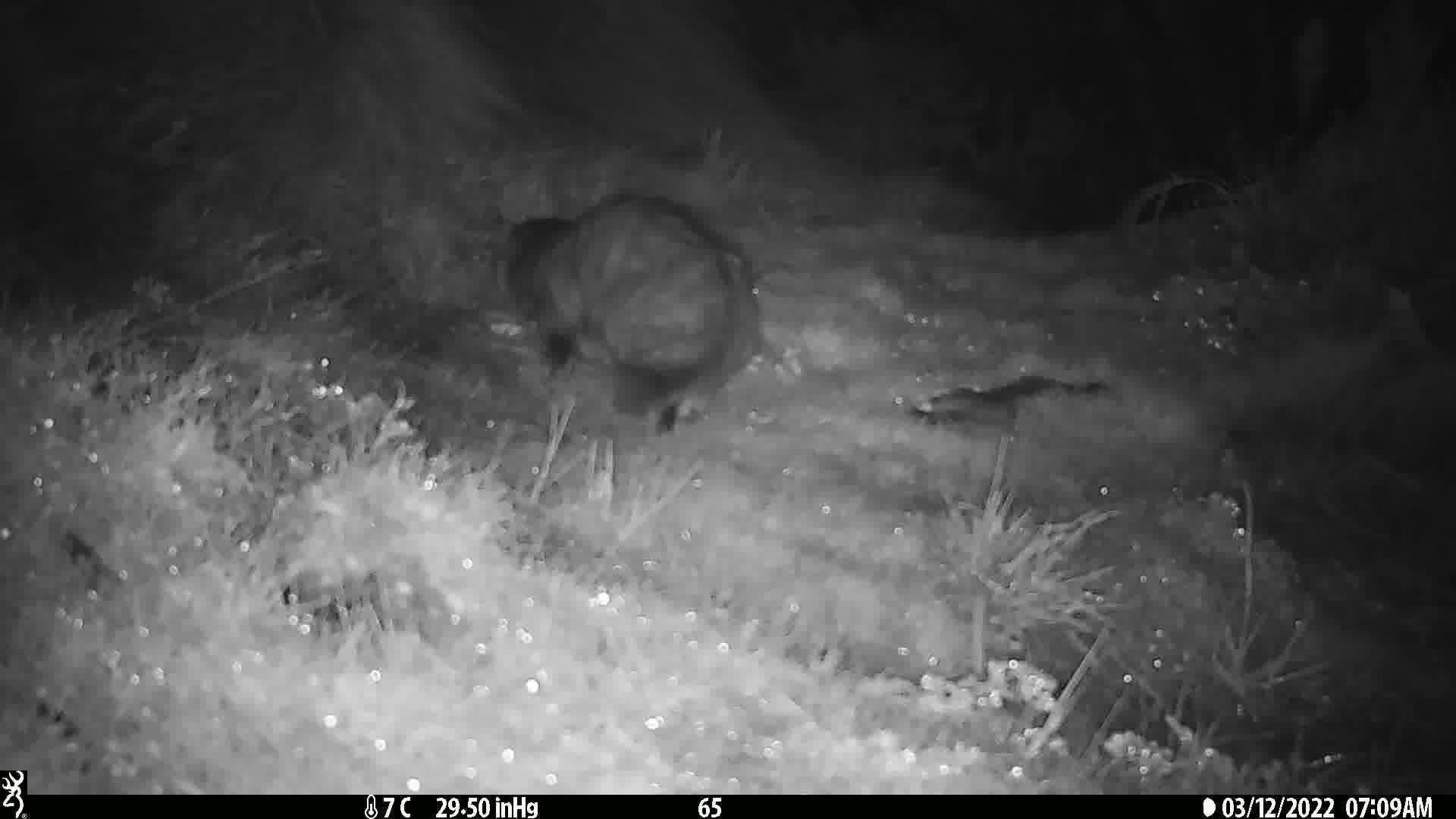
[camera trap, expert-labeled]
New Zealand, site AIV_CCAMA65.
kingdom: Animalia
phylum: Chordata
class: Mammalia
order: Carnivora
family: Felidae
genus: Felis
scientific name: Felis catus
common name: domestic cat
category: cat